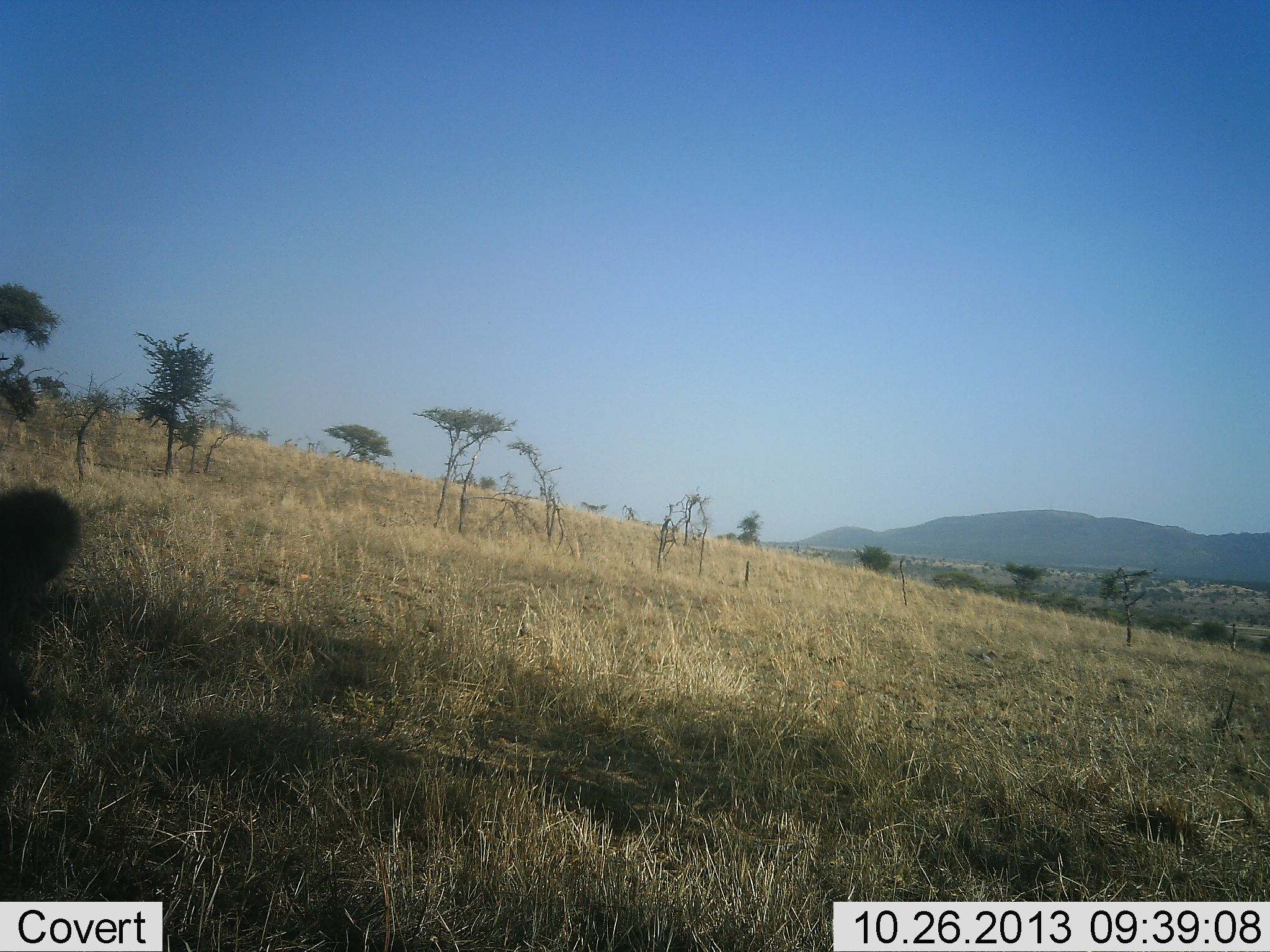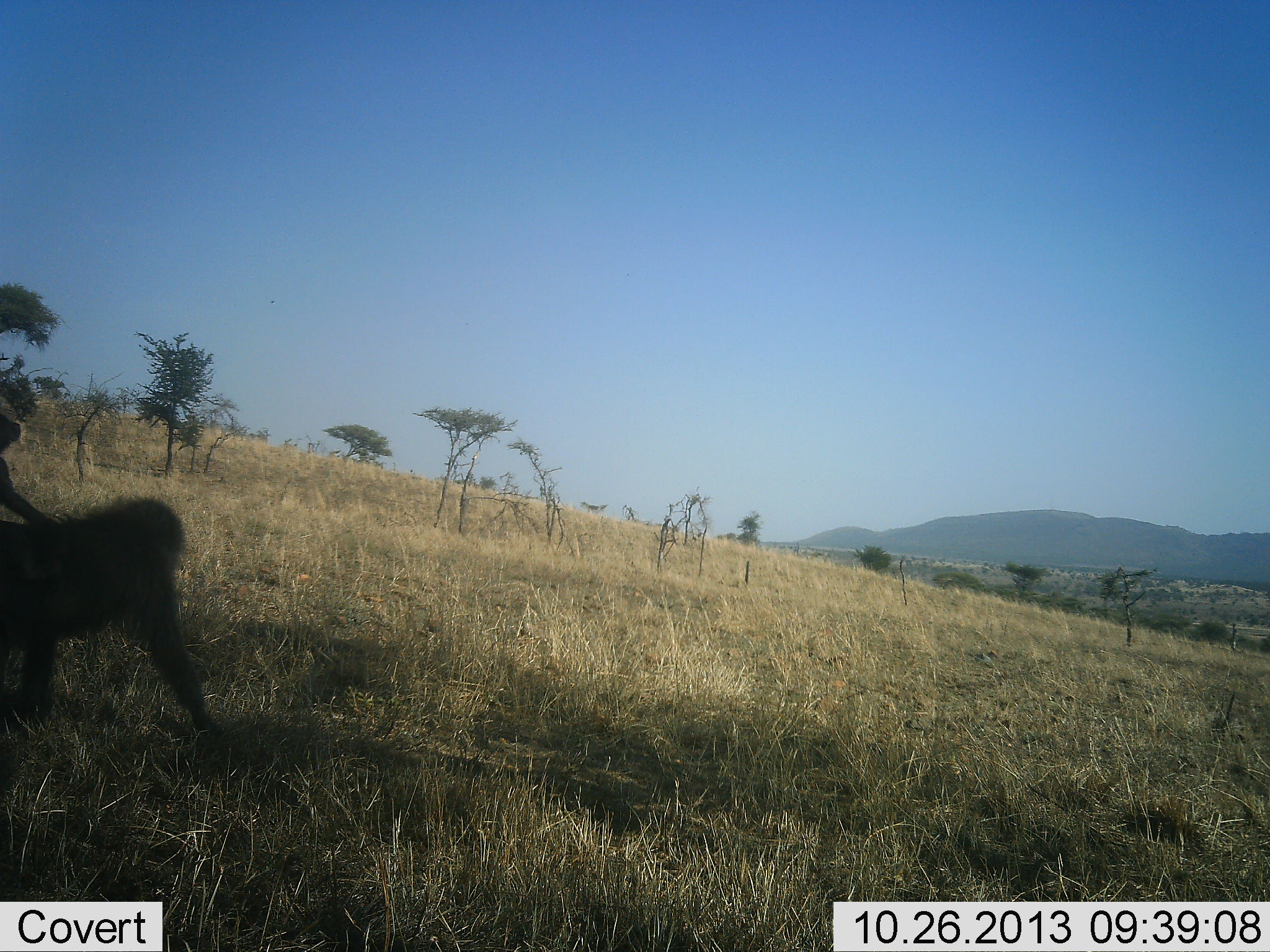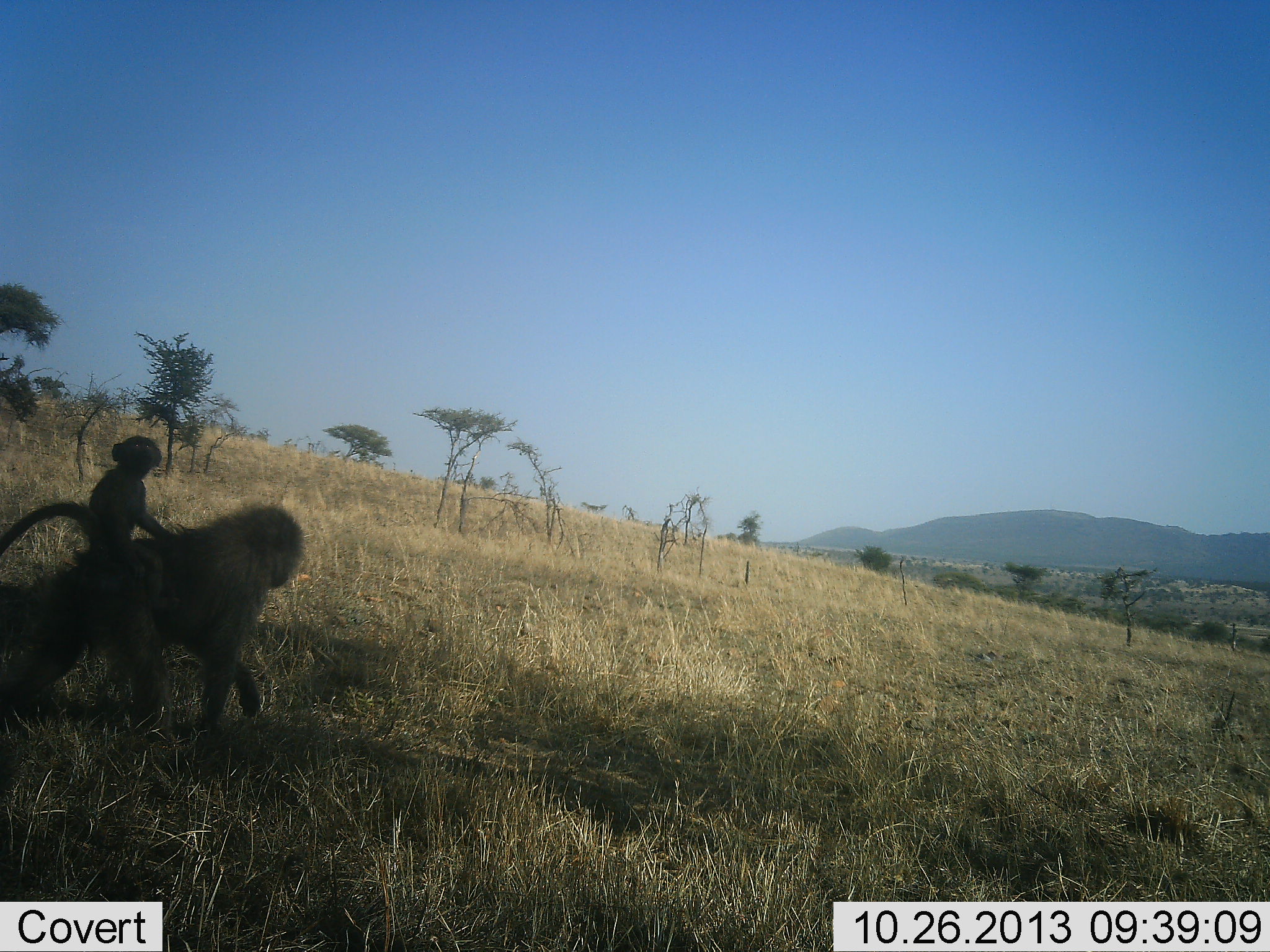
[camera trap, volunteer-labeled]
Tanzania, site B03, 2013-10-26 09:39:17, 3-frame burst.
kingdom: Animalia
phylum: Chordata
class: Mammalia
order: Primates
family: Cercopithecidae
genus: Papio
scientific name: Papio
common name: baboon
Baboon (Papio), count 2. Behavior (volunteer vote fractions): standing 2%, resting 5%, moving 98%, interacting 12%. Young present (vote fraction): 78%. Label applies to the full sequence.